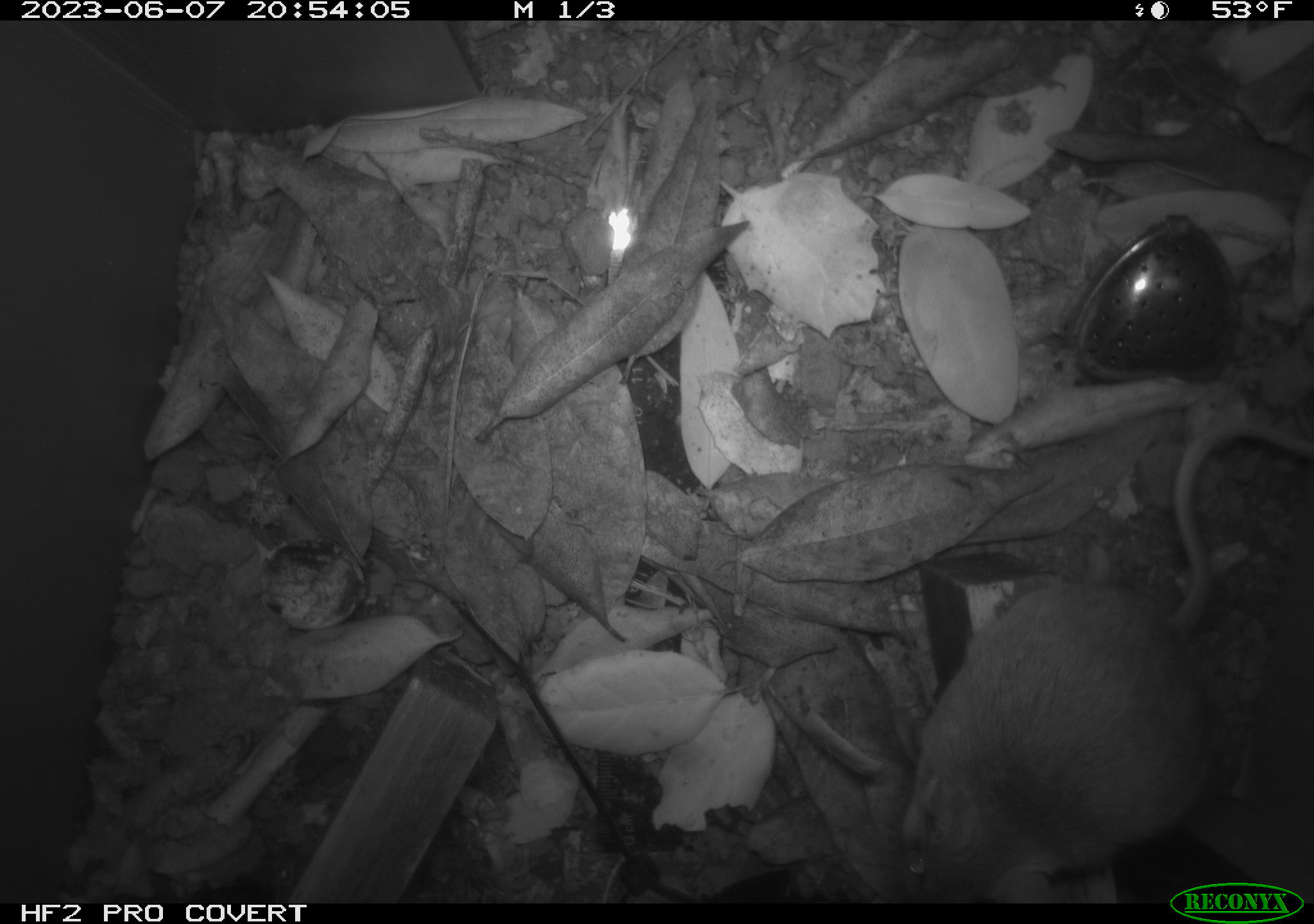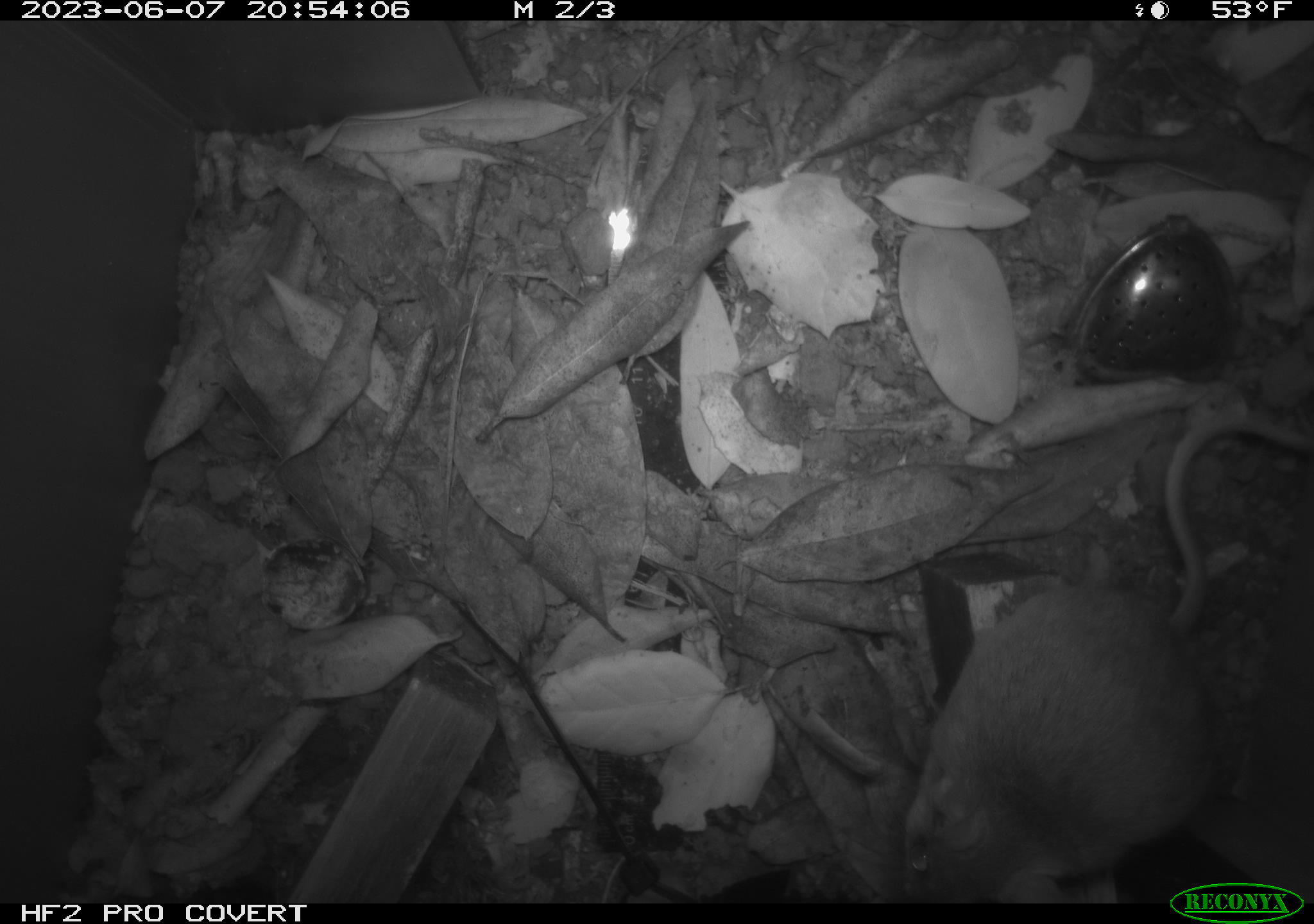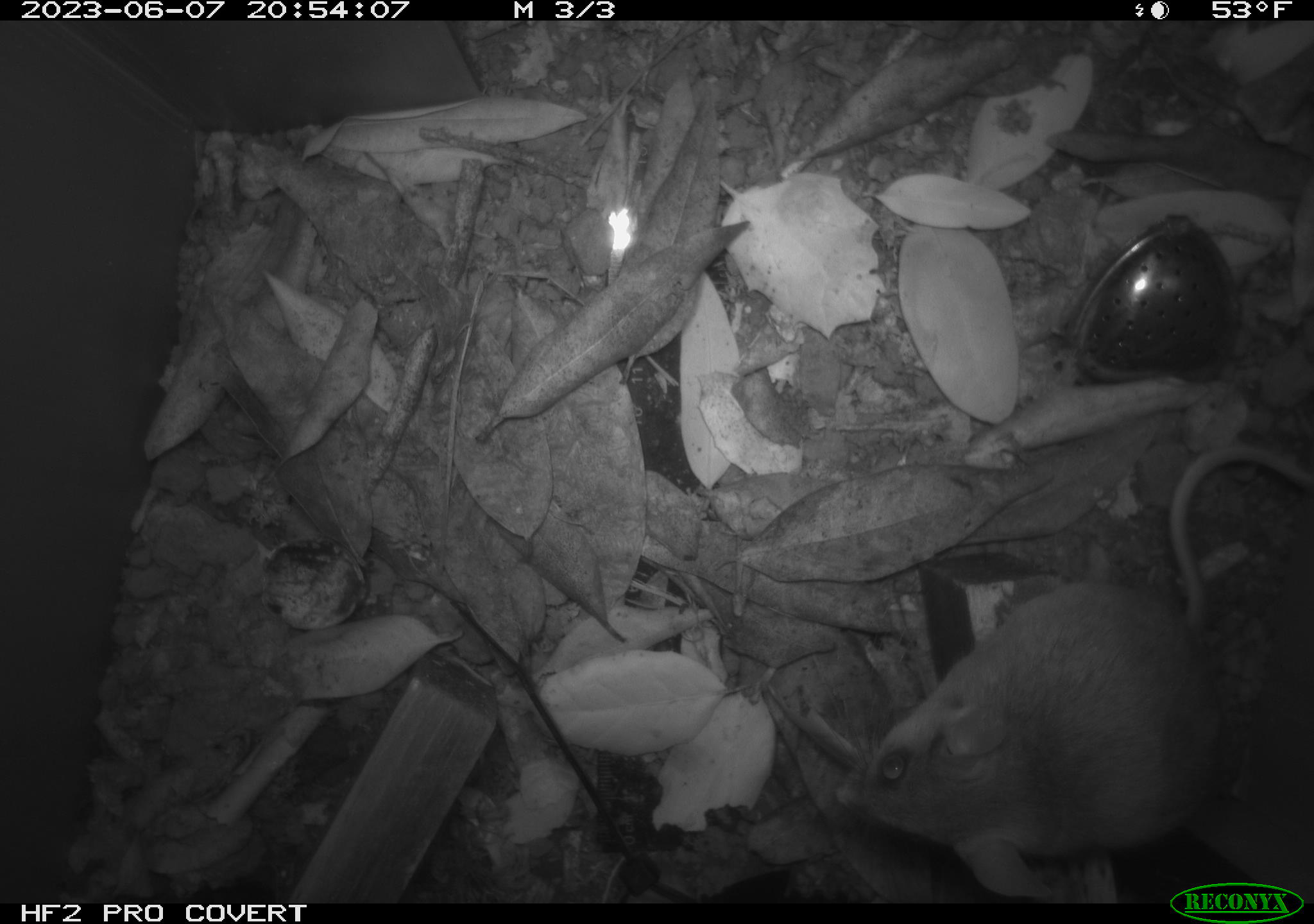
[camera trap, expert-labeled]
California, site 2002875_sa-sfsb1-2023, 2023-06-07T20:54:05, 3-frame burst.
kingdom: Animalia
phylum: Chordata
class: Mammalia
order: Rodentia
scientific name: Rodentia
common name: mouse species